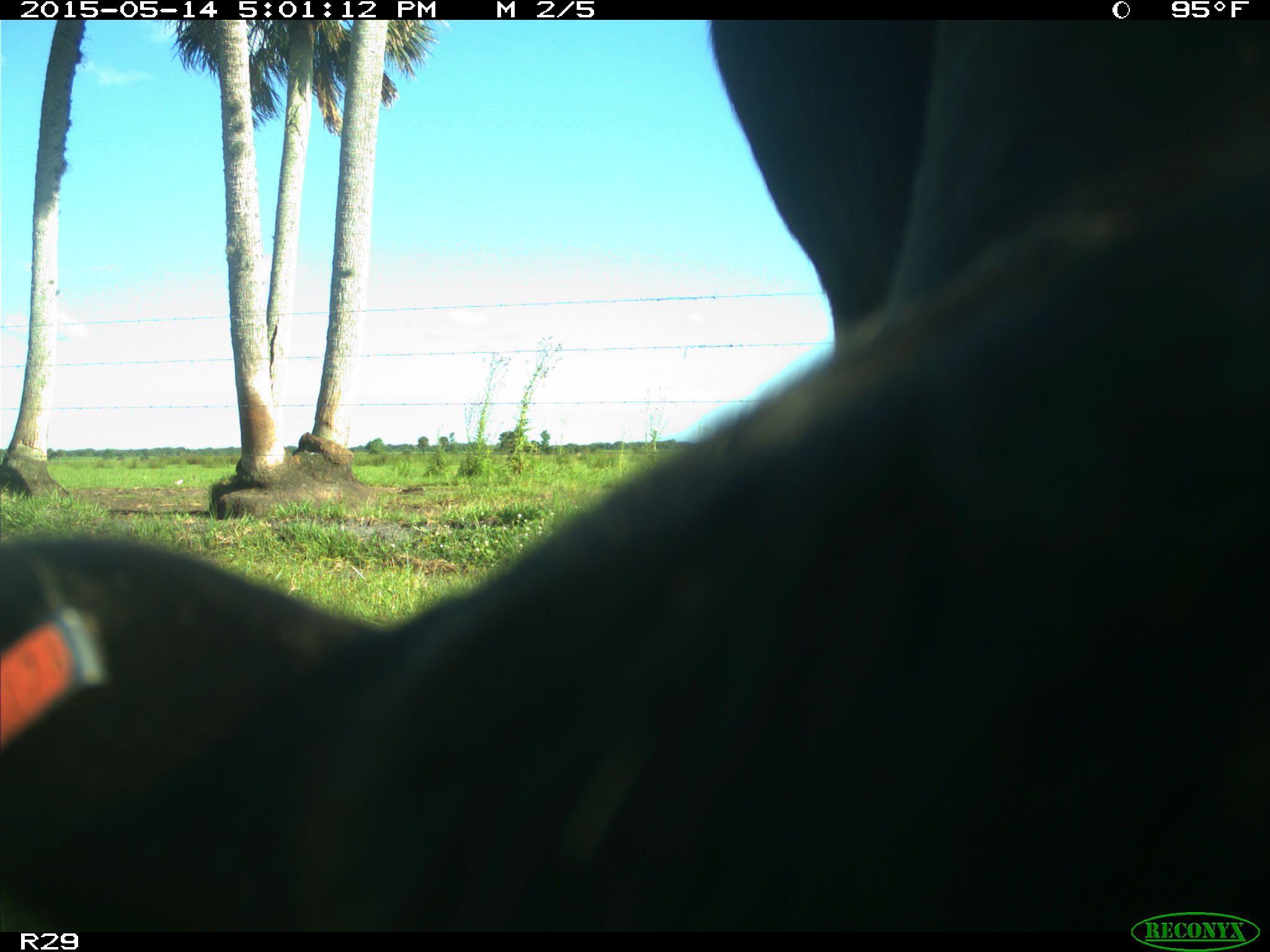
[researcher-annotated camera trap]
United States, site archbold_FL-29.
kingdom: Animalia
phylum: Chordata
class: Mammalia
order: Artiodactyla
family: Bovidae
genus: Bos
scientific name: Bos taurus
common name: domestic cow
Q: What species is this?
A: Bos taurus (domestic cow).